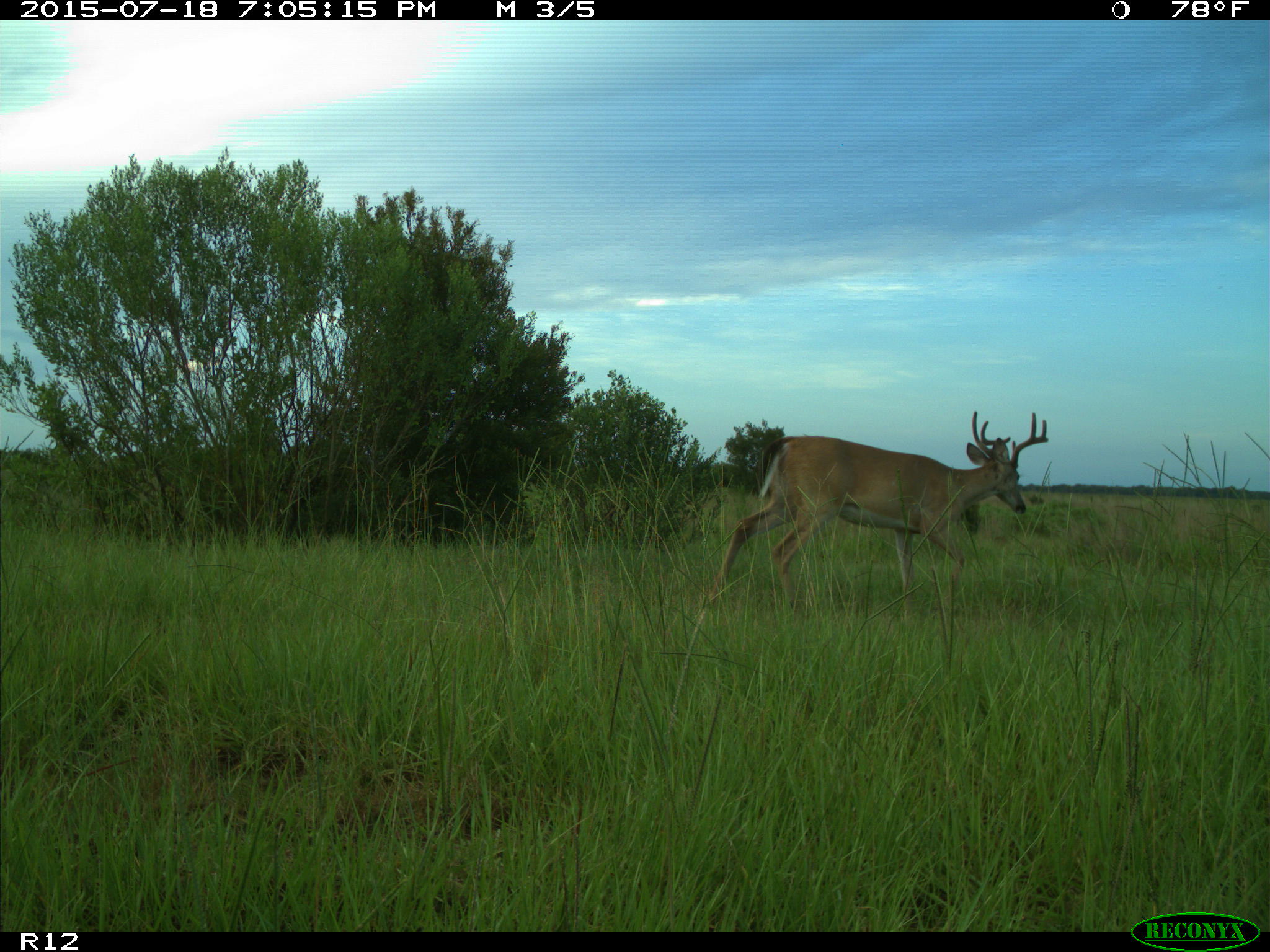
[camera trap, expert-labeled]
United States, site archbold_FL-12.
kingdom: Animalia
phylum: Chordata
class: Mammalia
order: Artiodactyla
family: Cervidae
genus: Odocoileus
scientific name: Odocoileus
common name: deer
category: unidentified deer